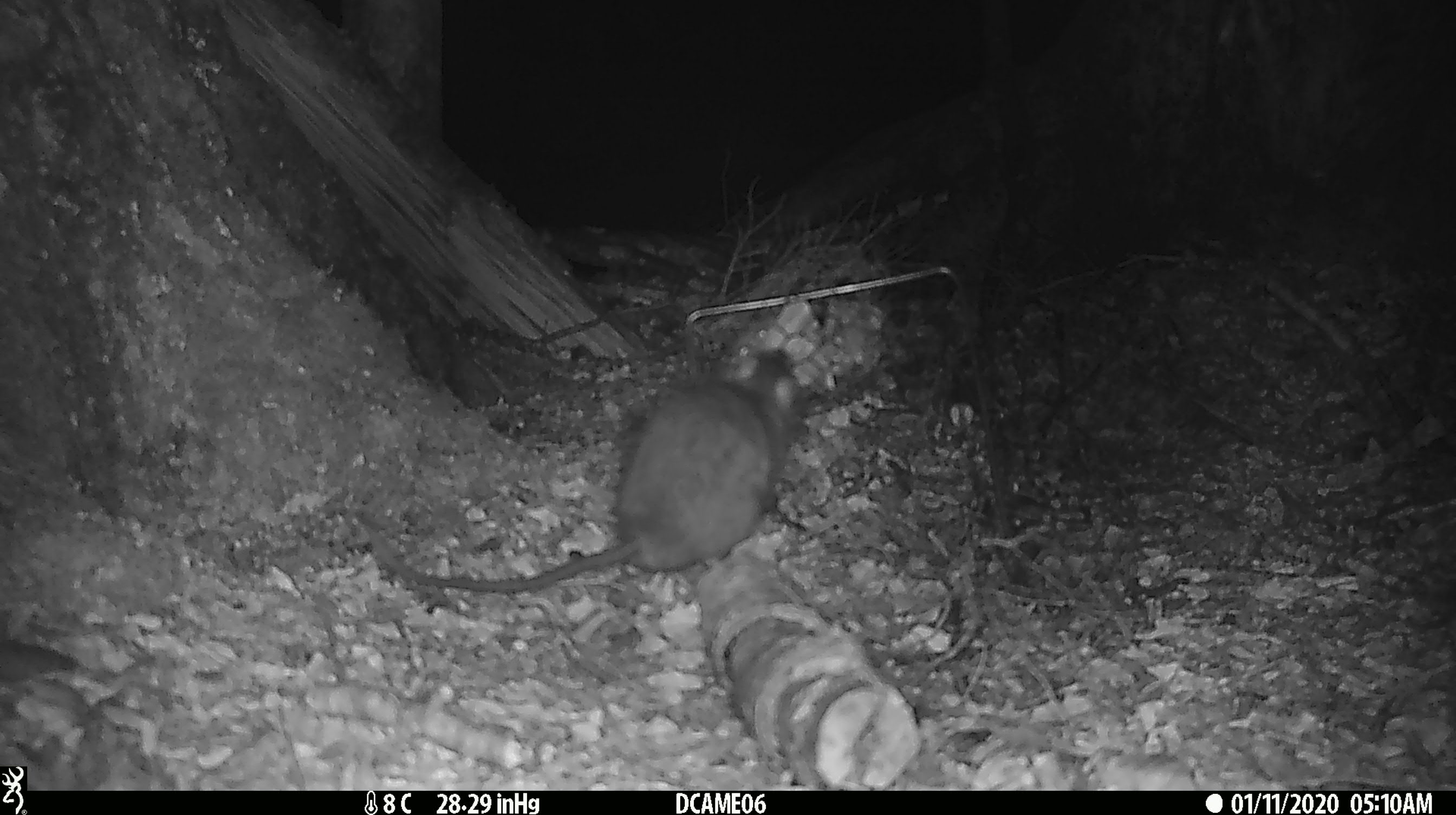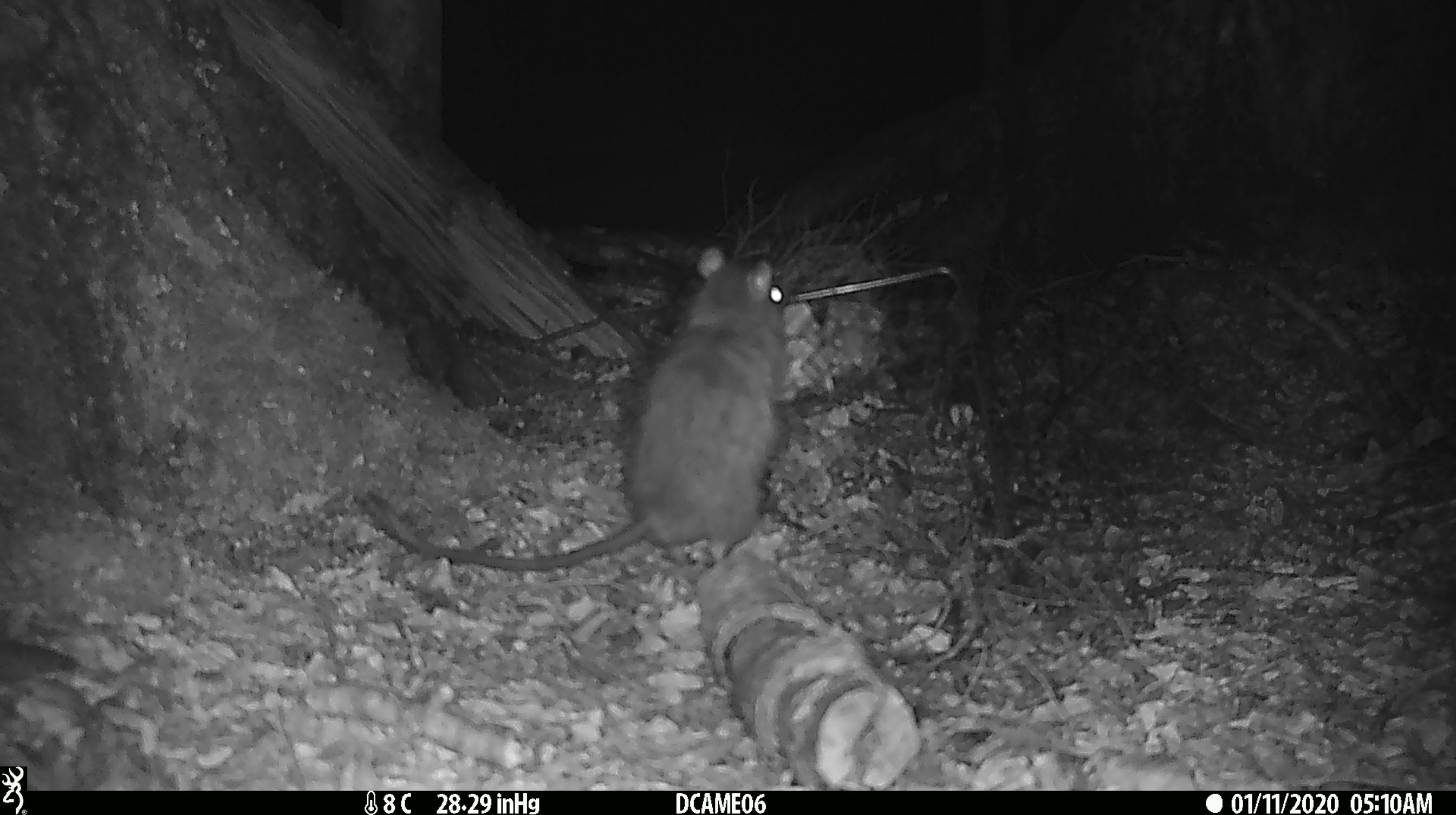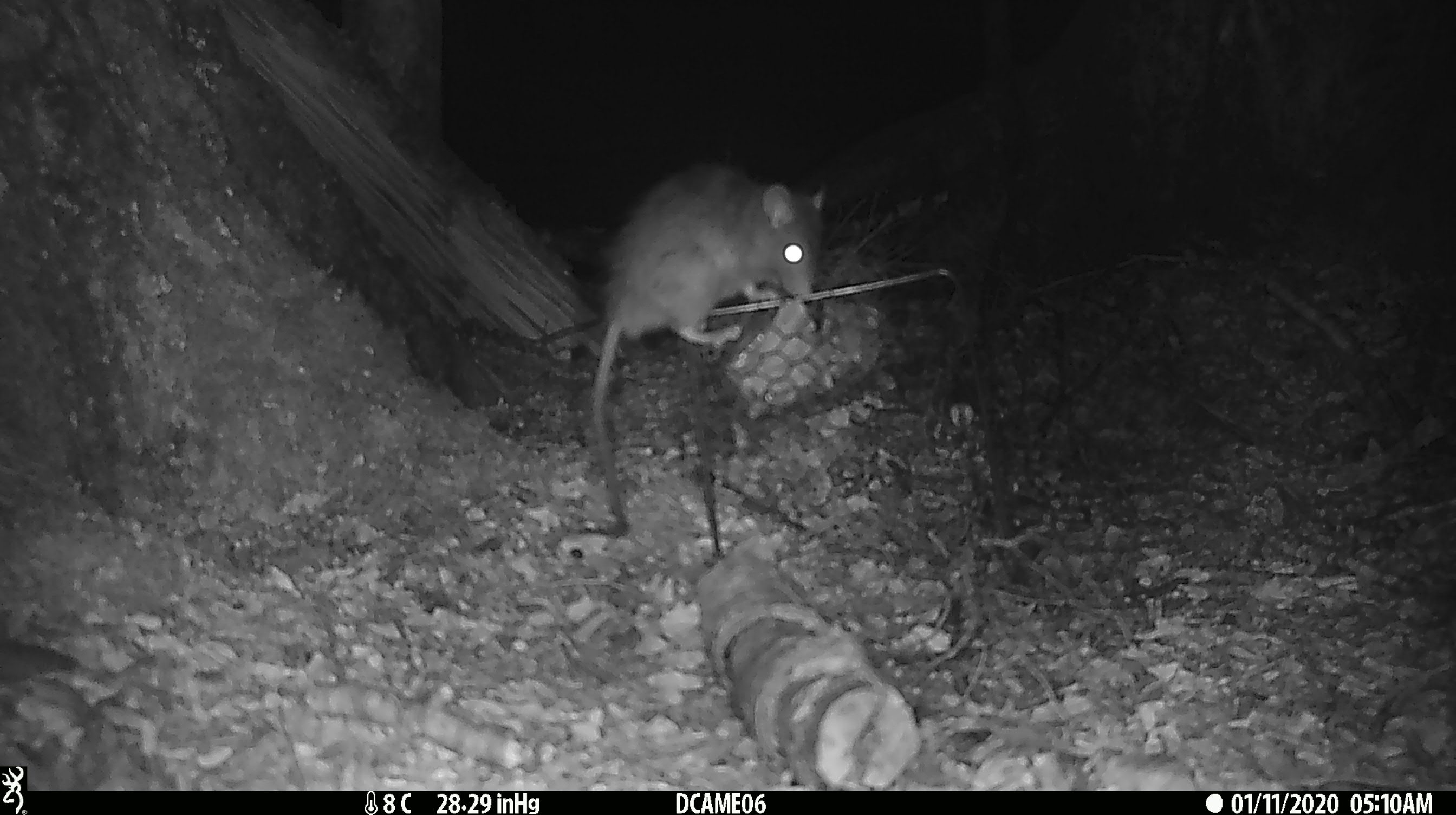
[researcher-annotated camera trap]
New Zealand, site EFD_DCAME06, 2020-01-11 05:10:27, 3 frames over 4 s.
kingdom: Animalia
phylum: Chordata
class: Mammalia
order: Rodentia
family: Muridae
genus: Rattus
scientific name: Rattus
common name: rat